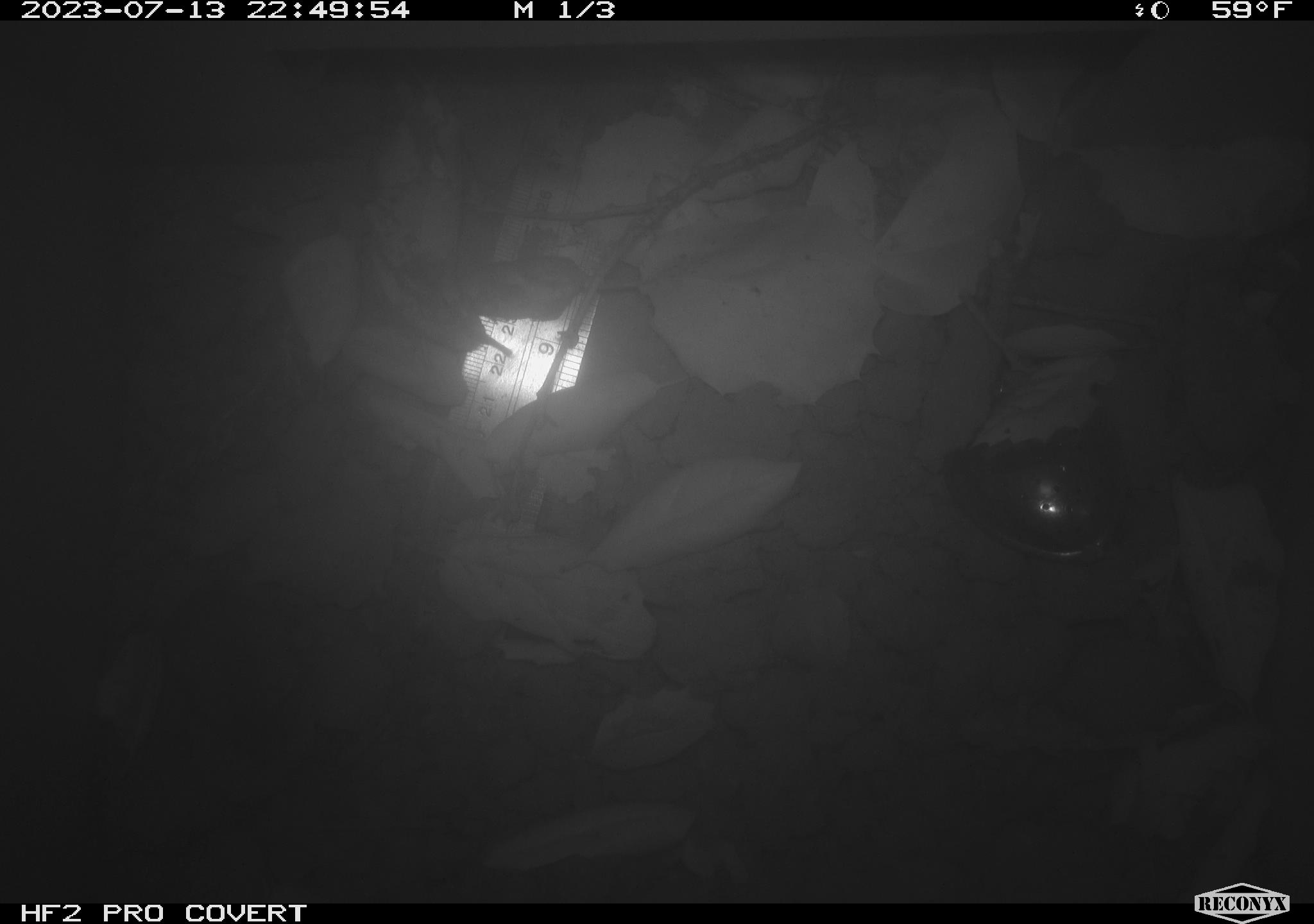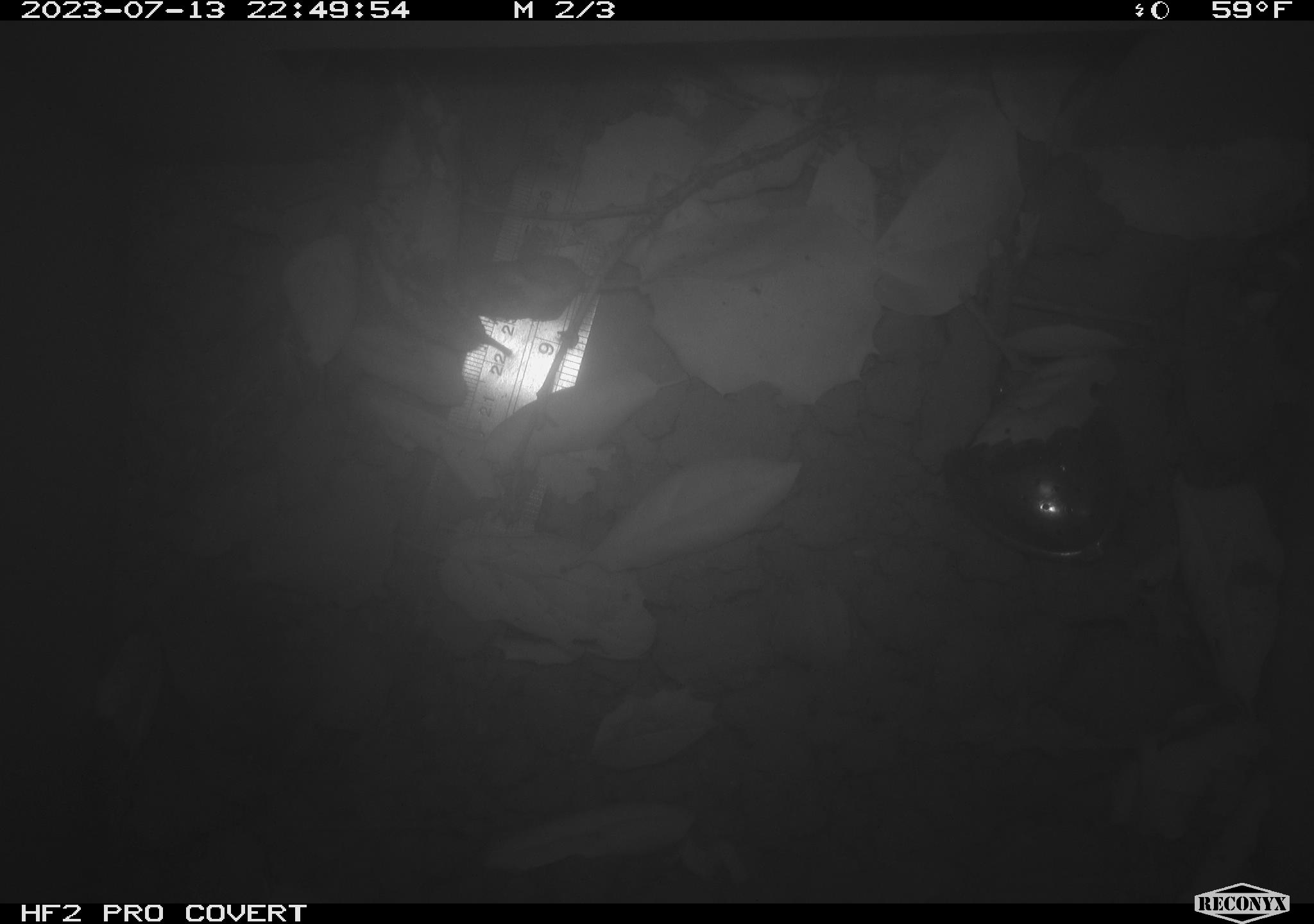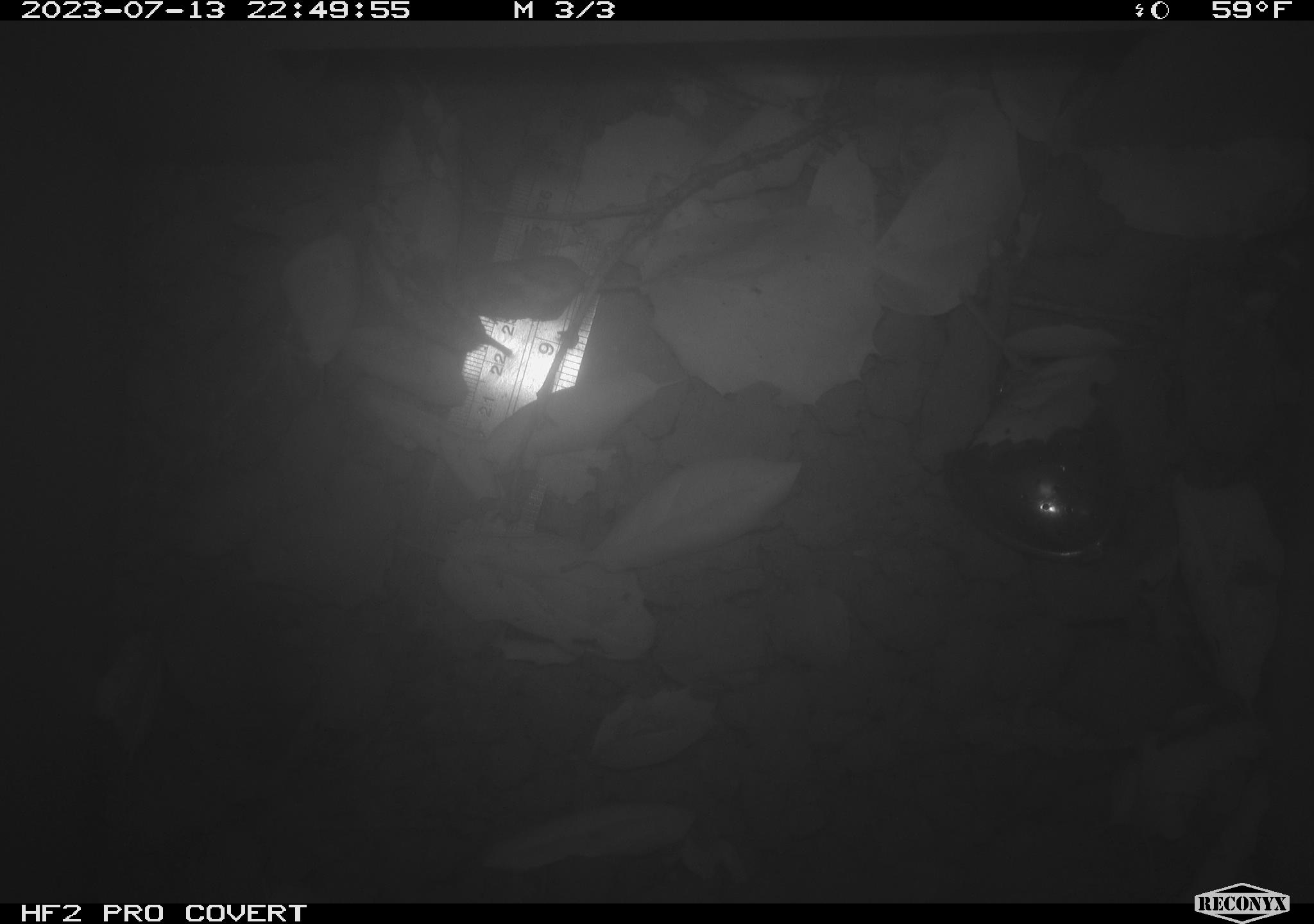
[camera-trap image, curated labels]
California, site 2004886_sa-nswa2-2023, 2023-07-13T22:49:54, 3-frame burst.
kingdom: Animalia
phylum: Chordata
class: Mammalia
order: Rodentia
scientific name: Rodentia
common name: mouse species